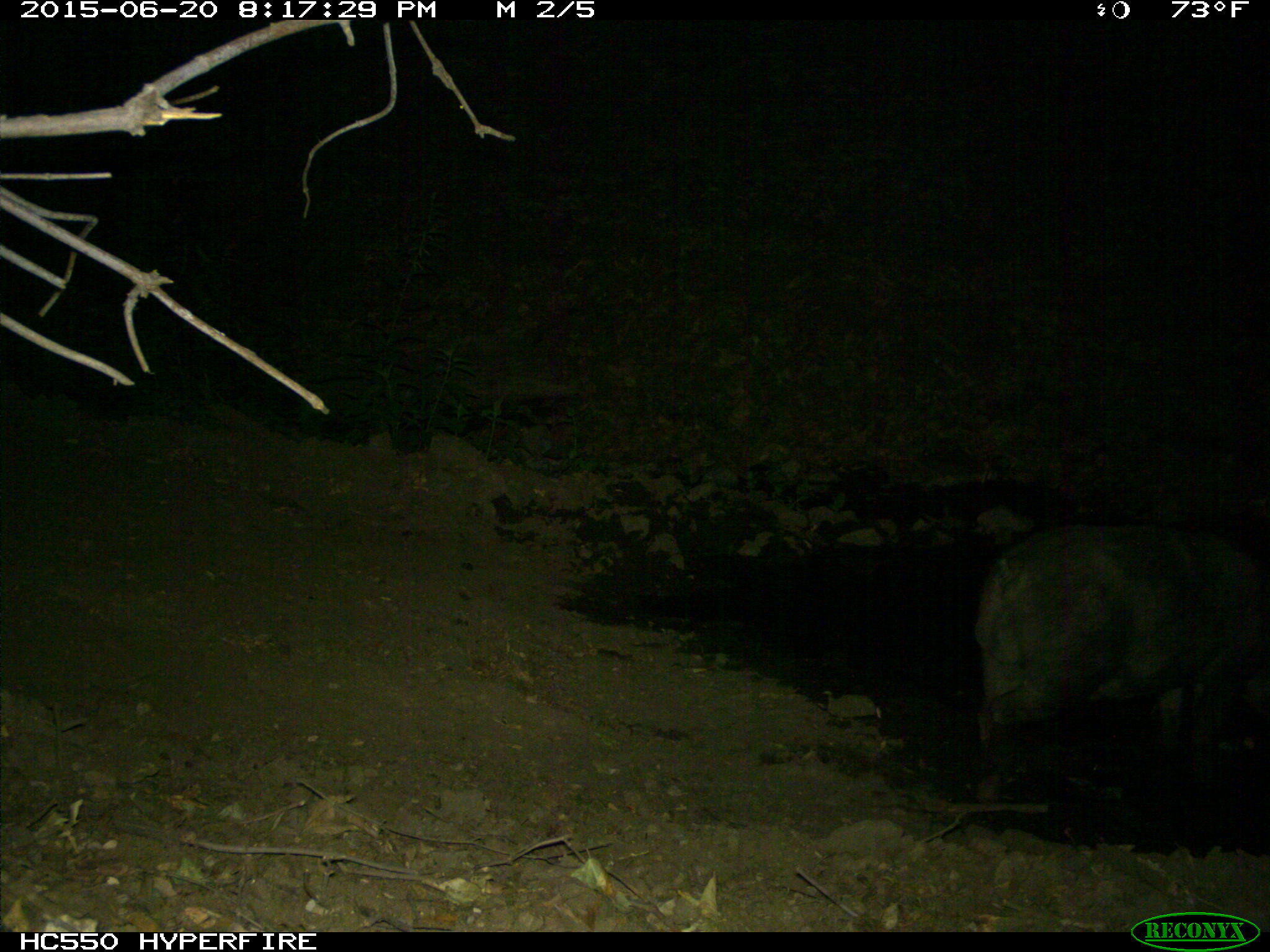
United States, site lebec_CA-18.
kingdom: Animalia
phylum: Chordata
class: Mammalia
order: Artiodactyla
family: Suidae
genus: Sus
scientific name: Sus scrofa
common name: wild boar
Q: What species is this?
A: Sus scrofa (wild boar).